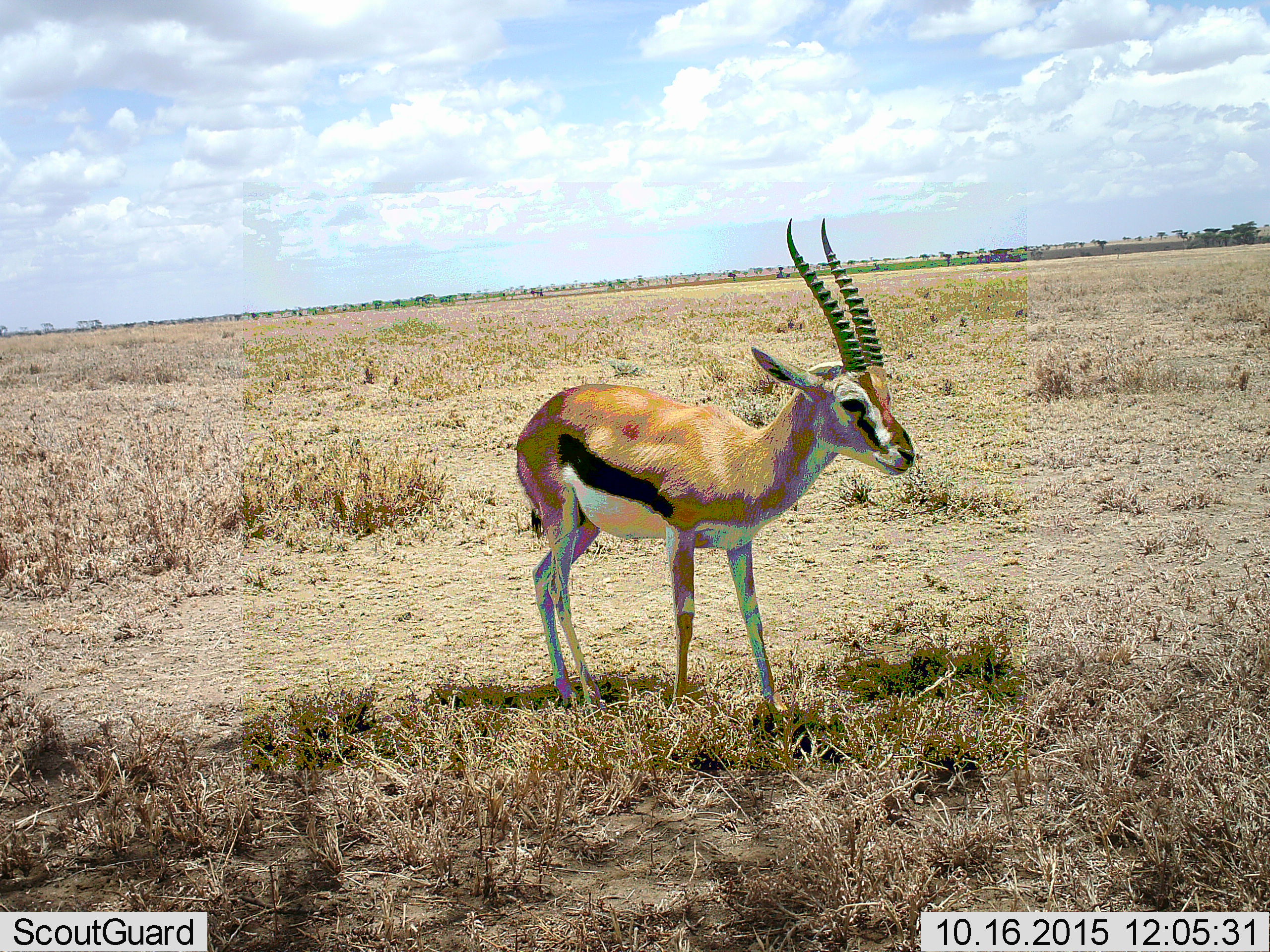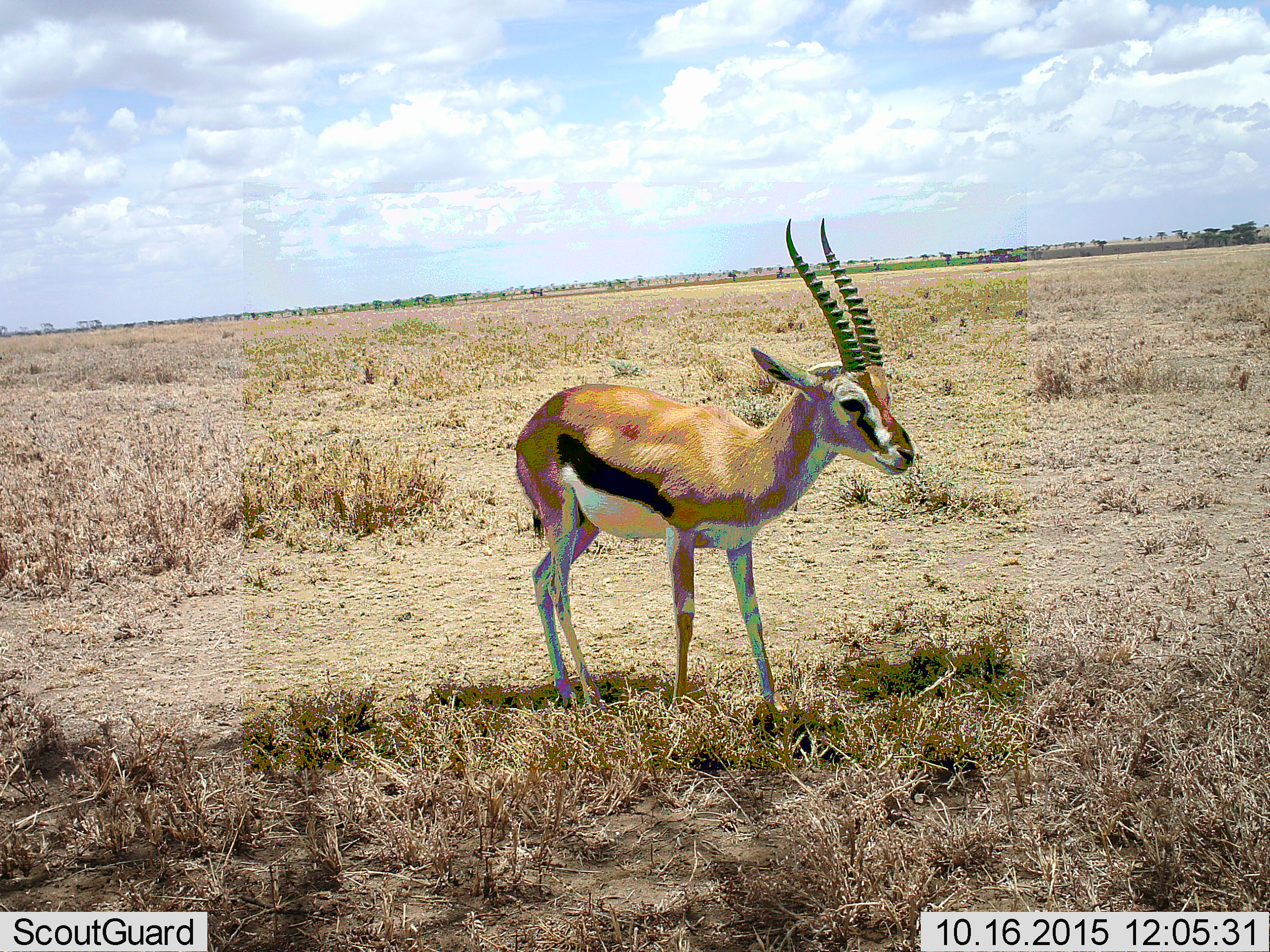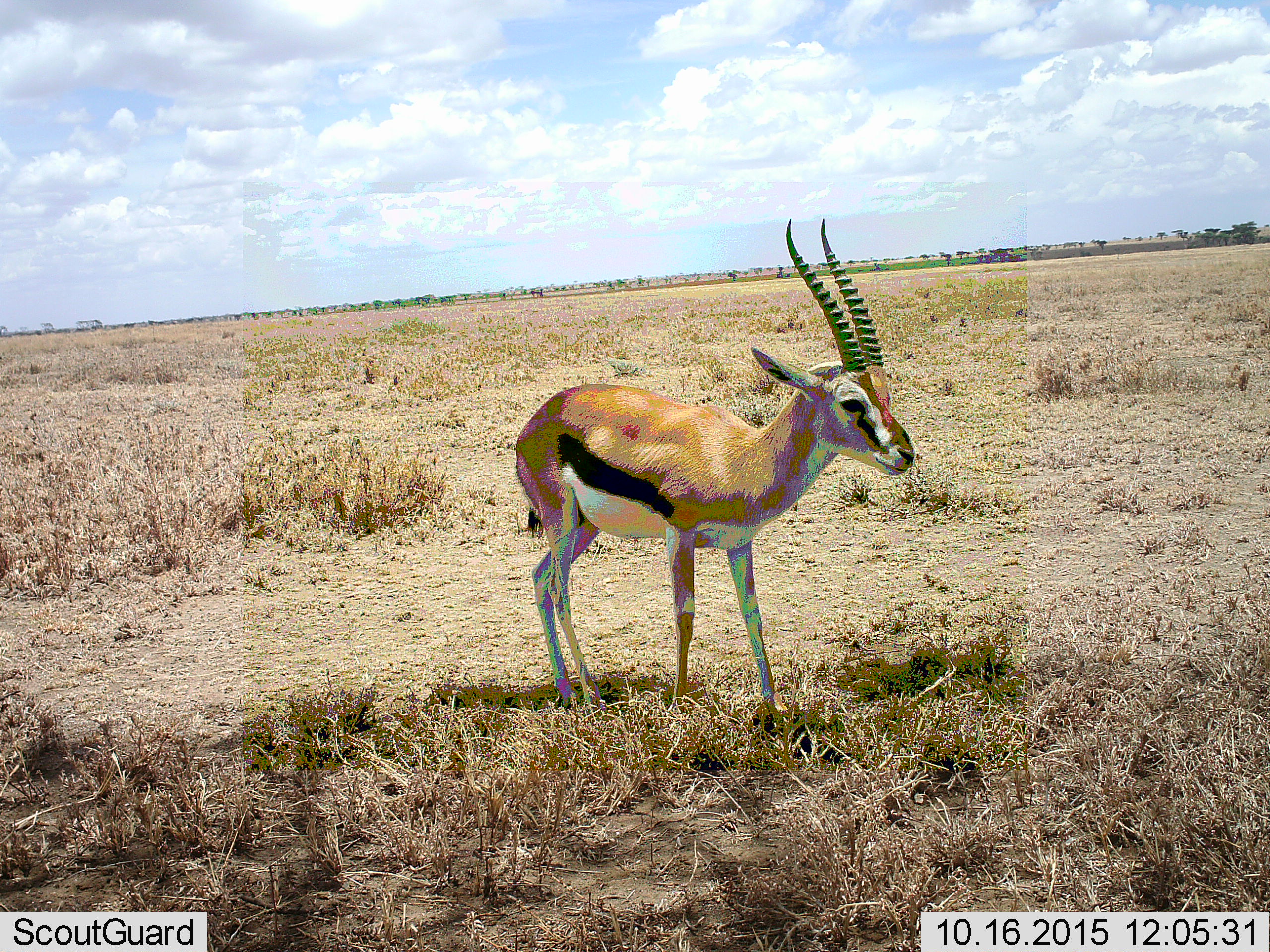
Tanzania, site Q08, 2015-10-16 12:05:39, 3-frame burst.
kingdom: Animalia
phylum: Chordata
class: Mammalia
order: Artiodactyla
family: Bovidae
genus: Eudorcas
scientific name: Eudorcas thomsonii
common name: thomson's gazelle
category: gazellethomsons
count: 1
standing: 88%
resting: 0%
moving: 12%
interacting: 0%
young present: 0%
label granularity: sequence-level